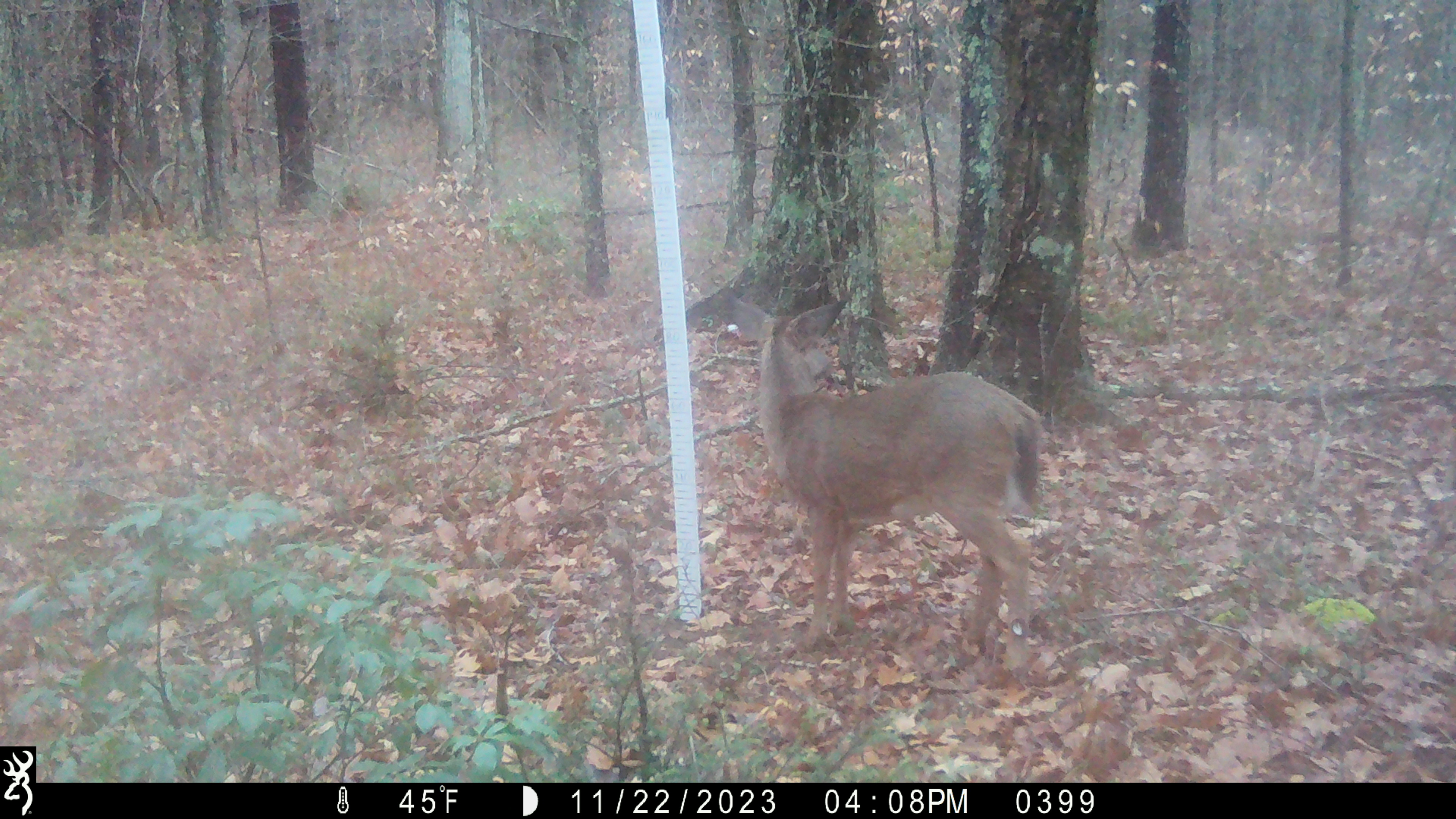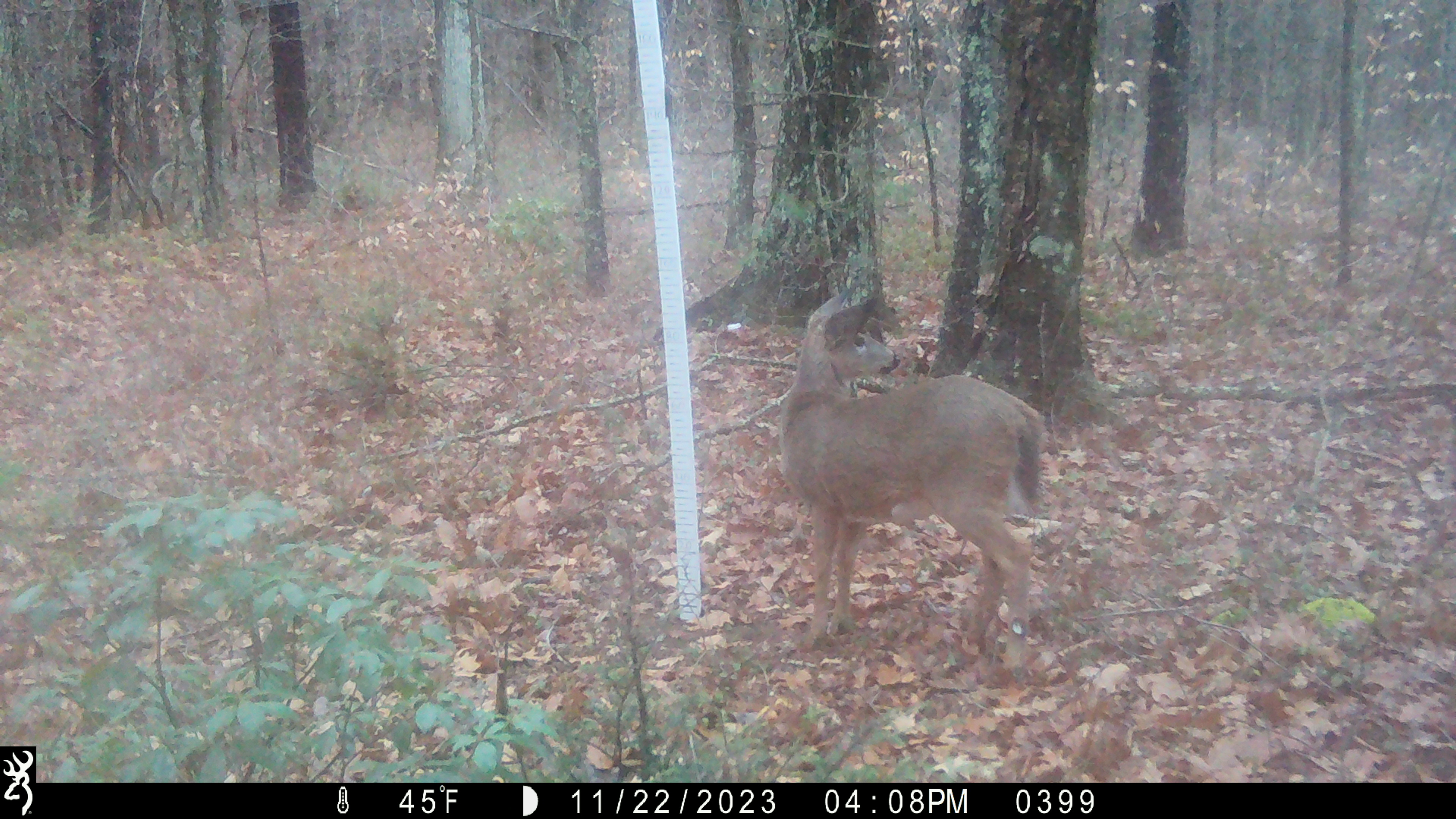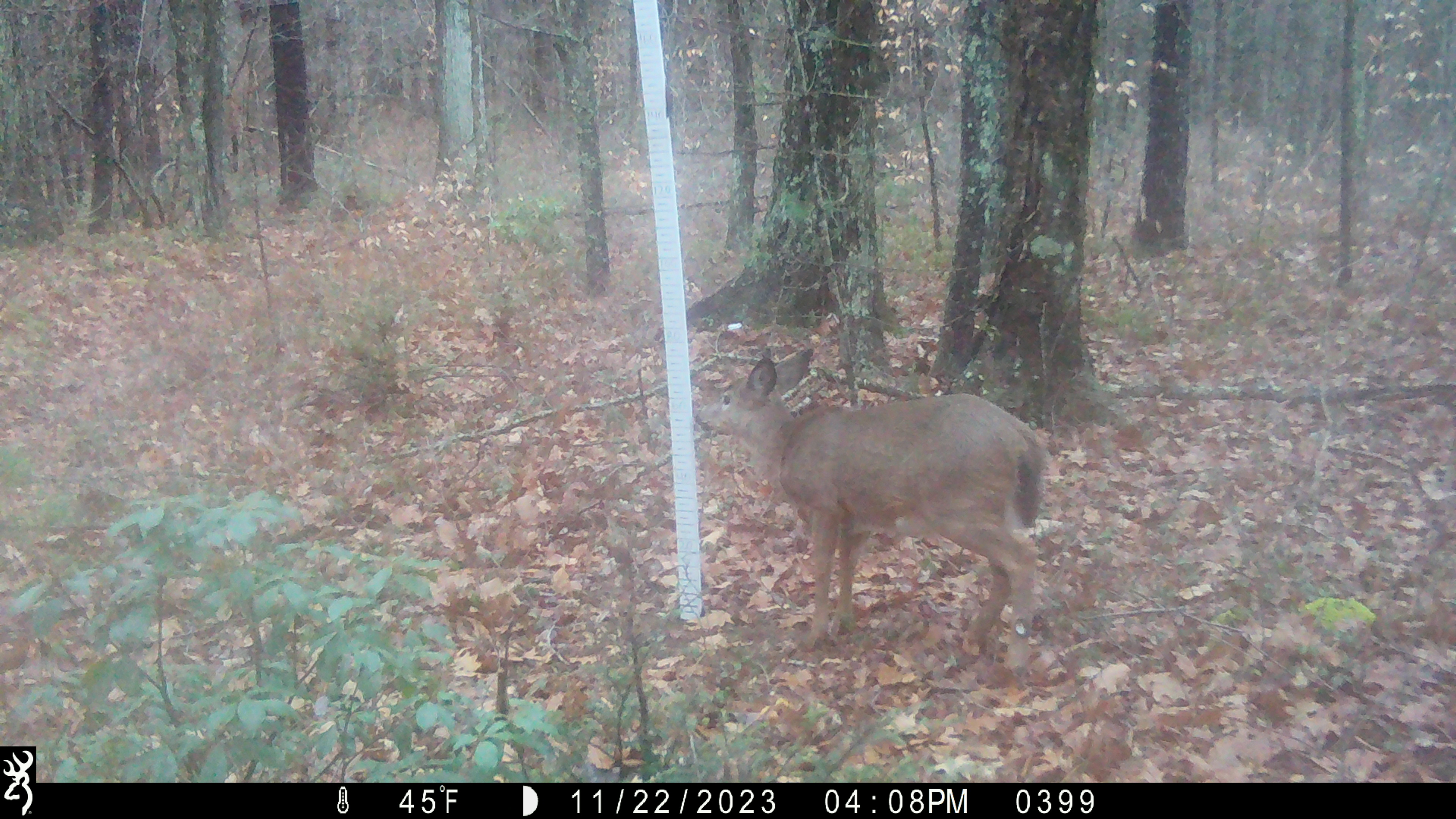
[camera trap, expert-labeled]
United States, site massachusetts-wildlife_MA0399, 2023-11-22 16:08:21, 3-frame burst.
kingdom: Animalia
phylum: Chordata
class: Mammalia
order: Artiodactyla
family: Cervidae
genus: Odocoileus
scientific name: Odocoileus virginianus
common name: white-tailed deer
White-tailed deer (Odocoileus virginianus).